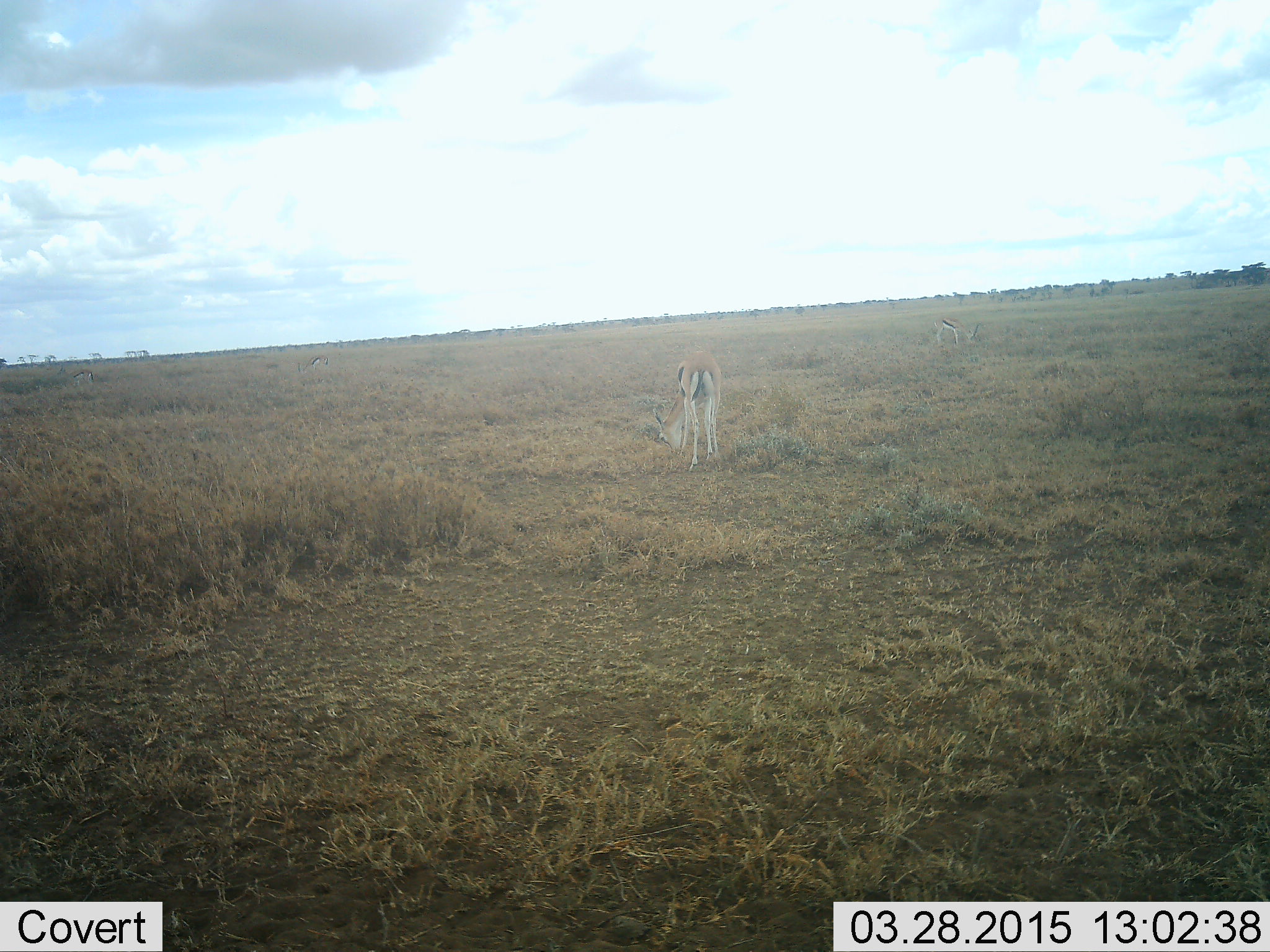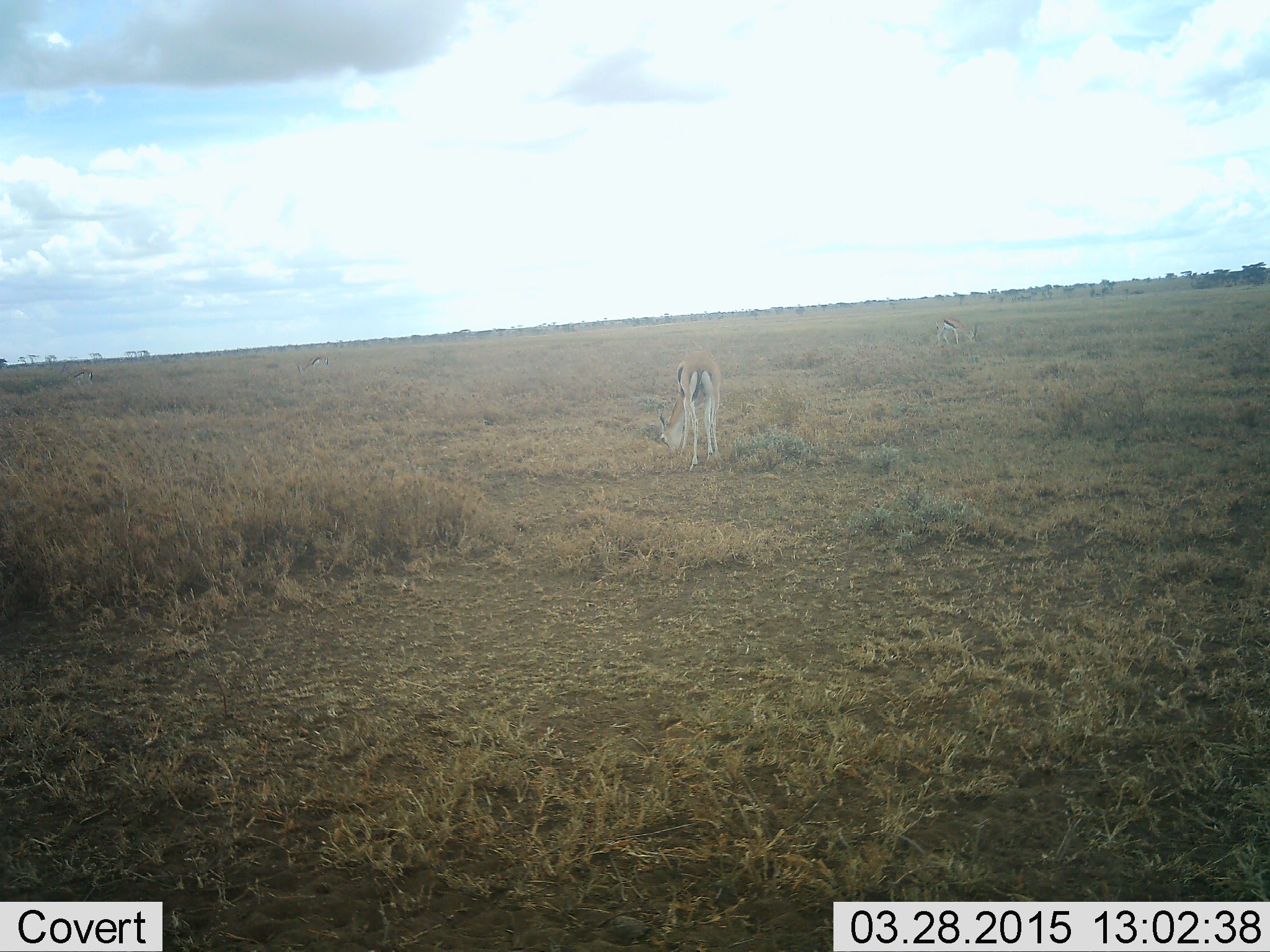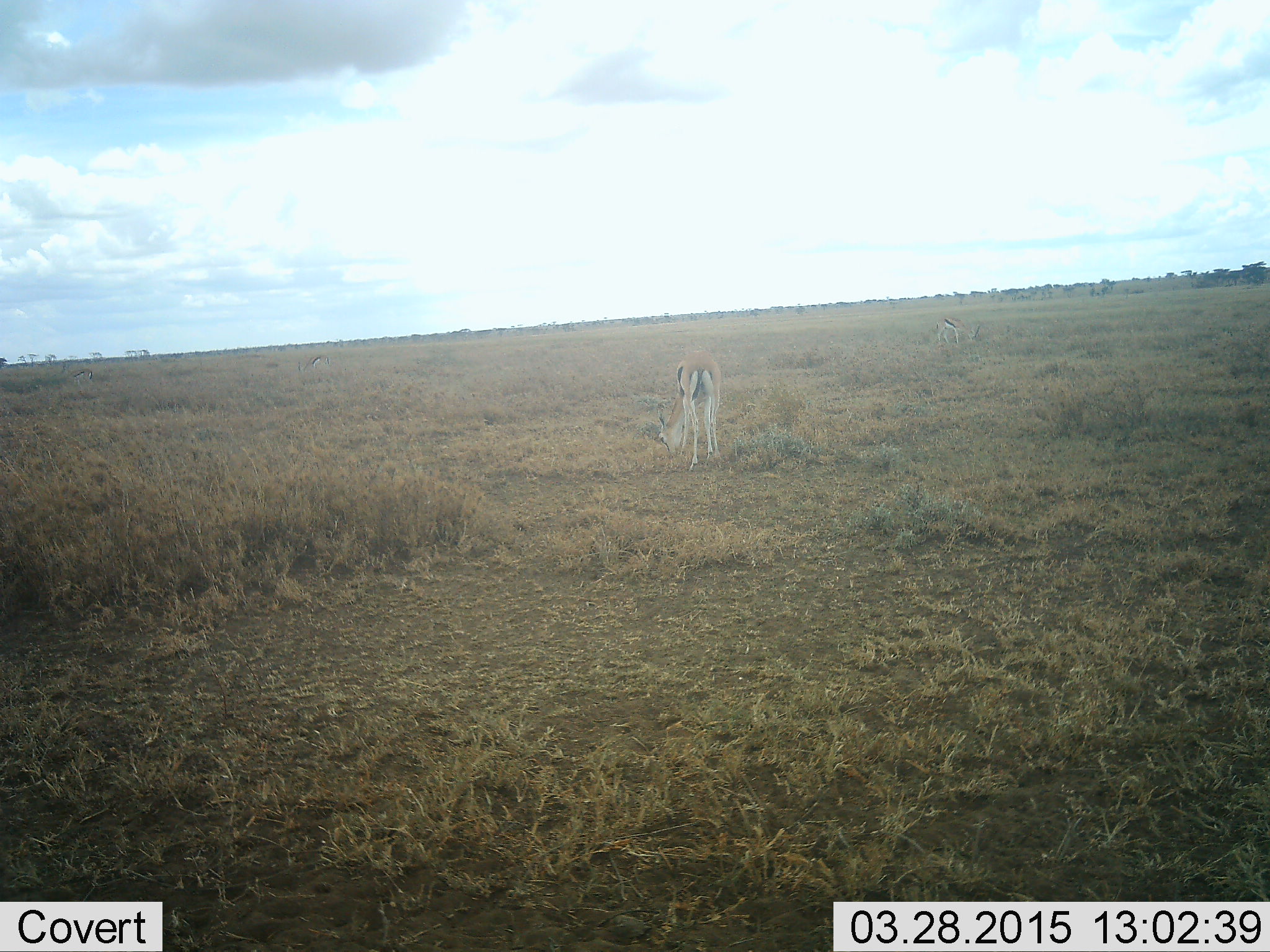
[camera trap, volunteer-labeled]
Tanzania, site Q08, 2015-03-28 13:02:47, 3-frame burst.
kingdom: Animalia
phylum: Chordata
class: Mammalia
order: Artiodactyla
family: Bovidae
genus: Eudorcas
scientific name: Eudorcas thomsonii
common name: thomson's gazelle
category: gazellethomsons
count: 1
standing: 20%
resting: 0%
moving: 0%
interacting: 0%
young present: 0%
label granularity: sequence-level